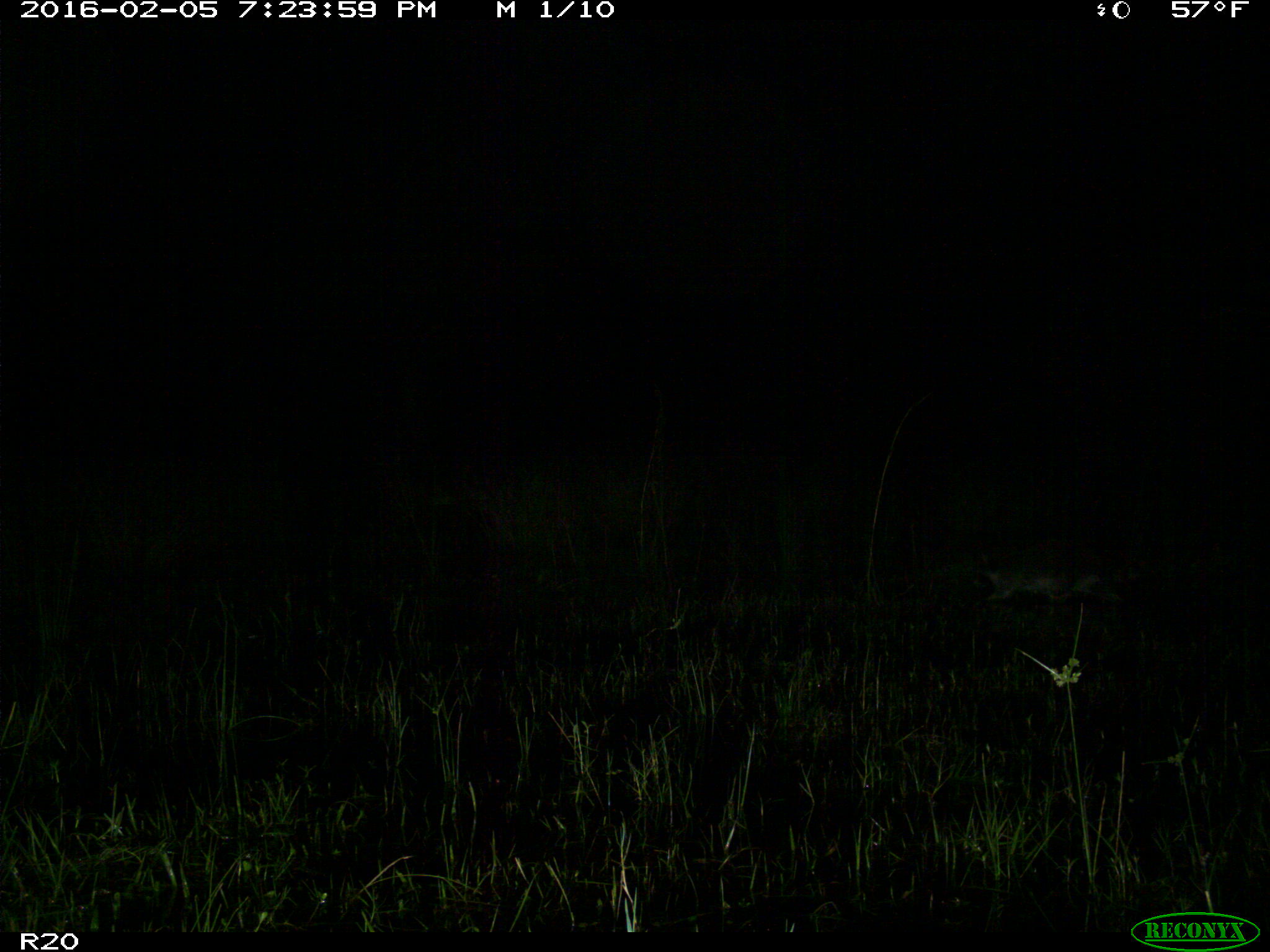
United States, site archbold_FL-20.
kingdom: Animalia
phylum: Chordata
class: Mammalia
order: Carnivora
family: Procyonidae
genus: Procyon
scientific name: Procyon lotor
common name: common raccoon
Procyon lotor (common raccoon).